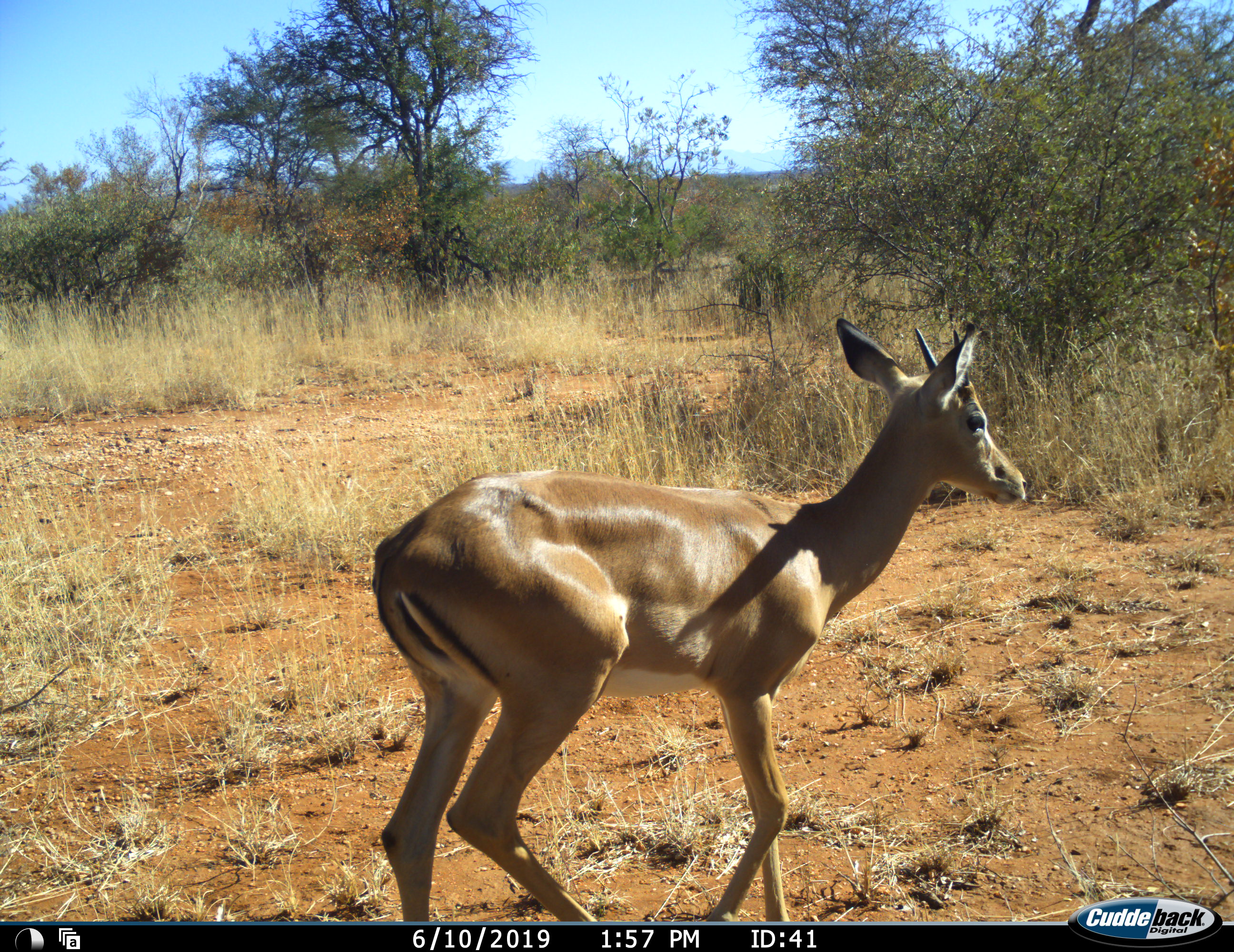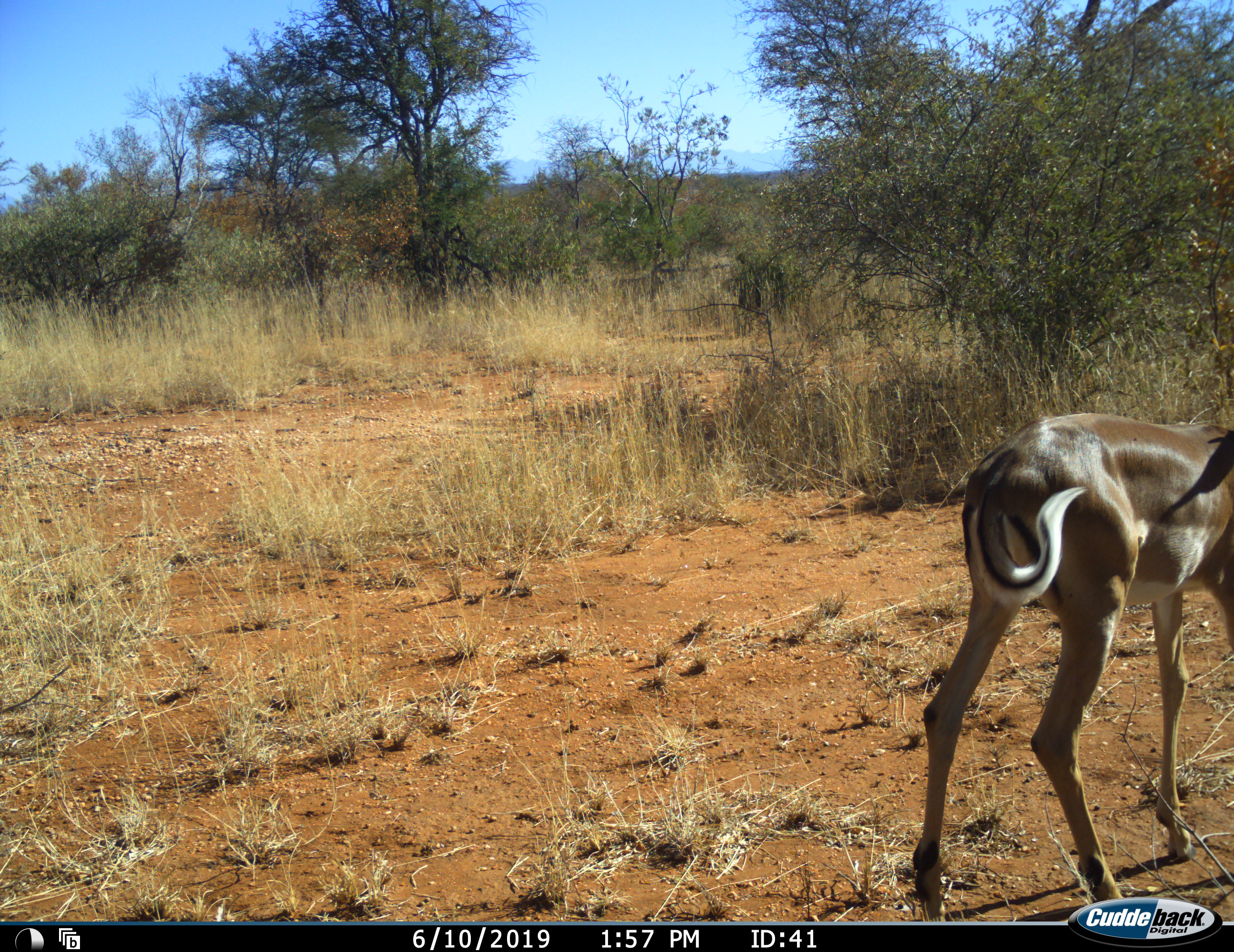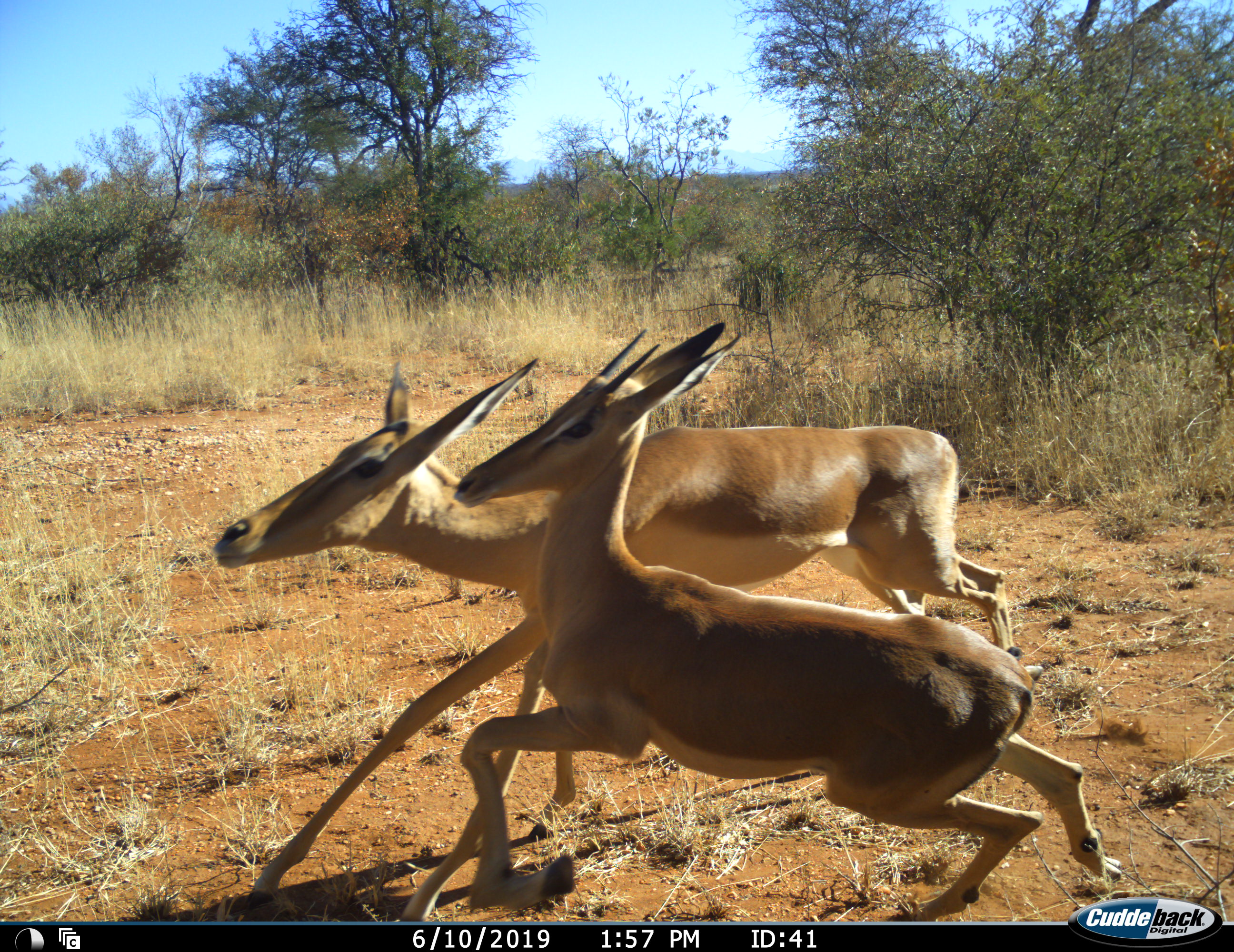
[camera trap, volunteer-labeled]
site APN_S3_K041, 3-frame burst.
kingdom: Animalia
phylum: Chordata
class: Mammalia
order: Artiodactyla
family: Bovidae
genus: Aepyceros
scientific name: Aepyceros melampus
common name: impala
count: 2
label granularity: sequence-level